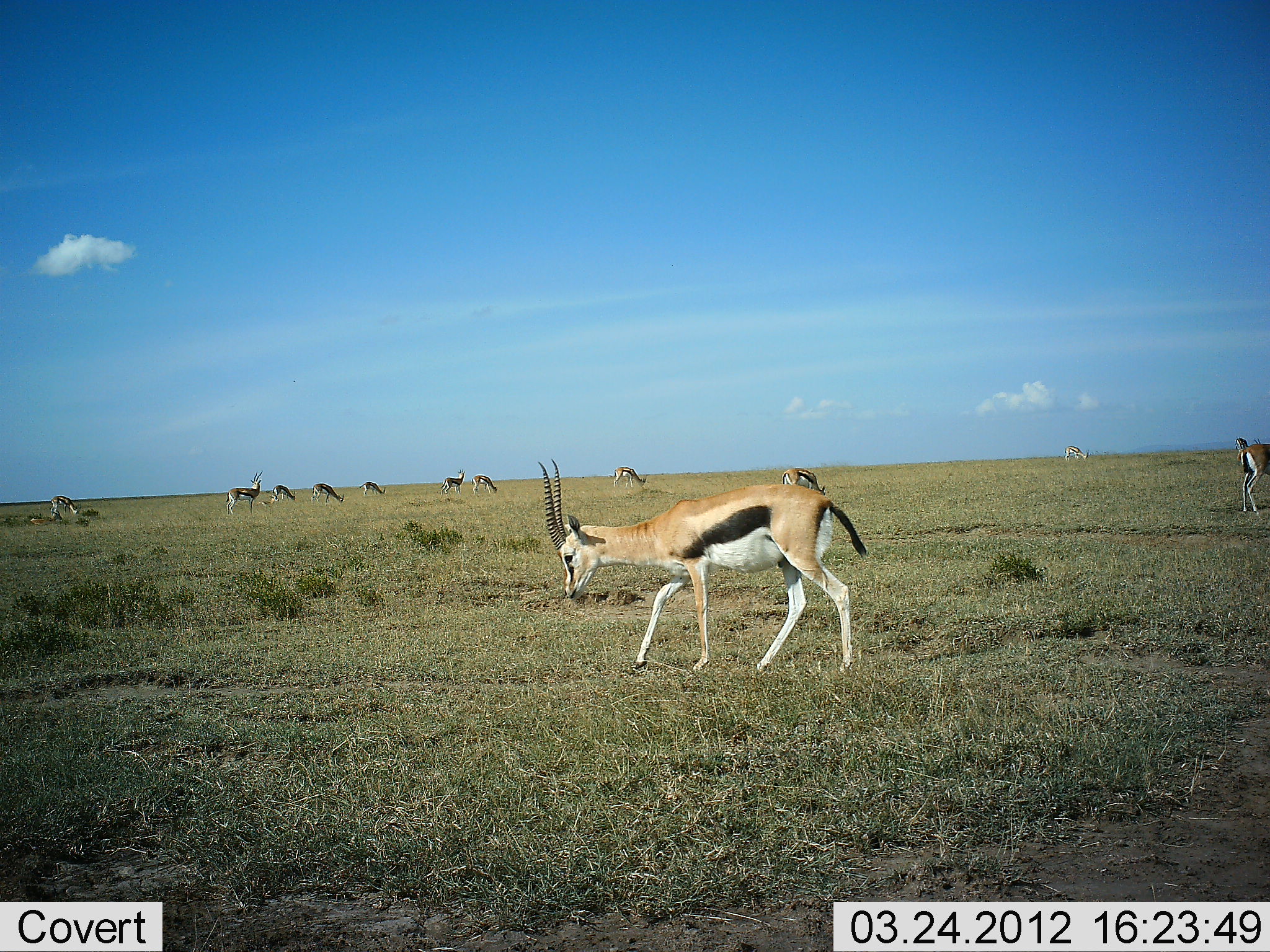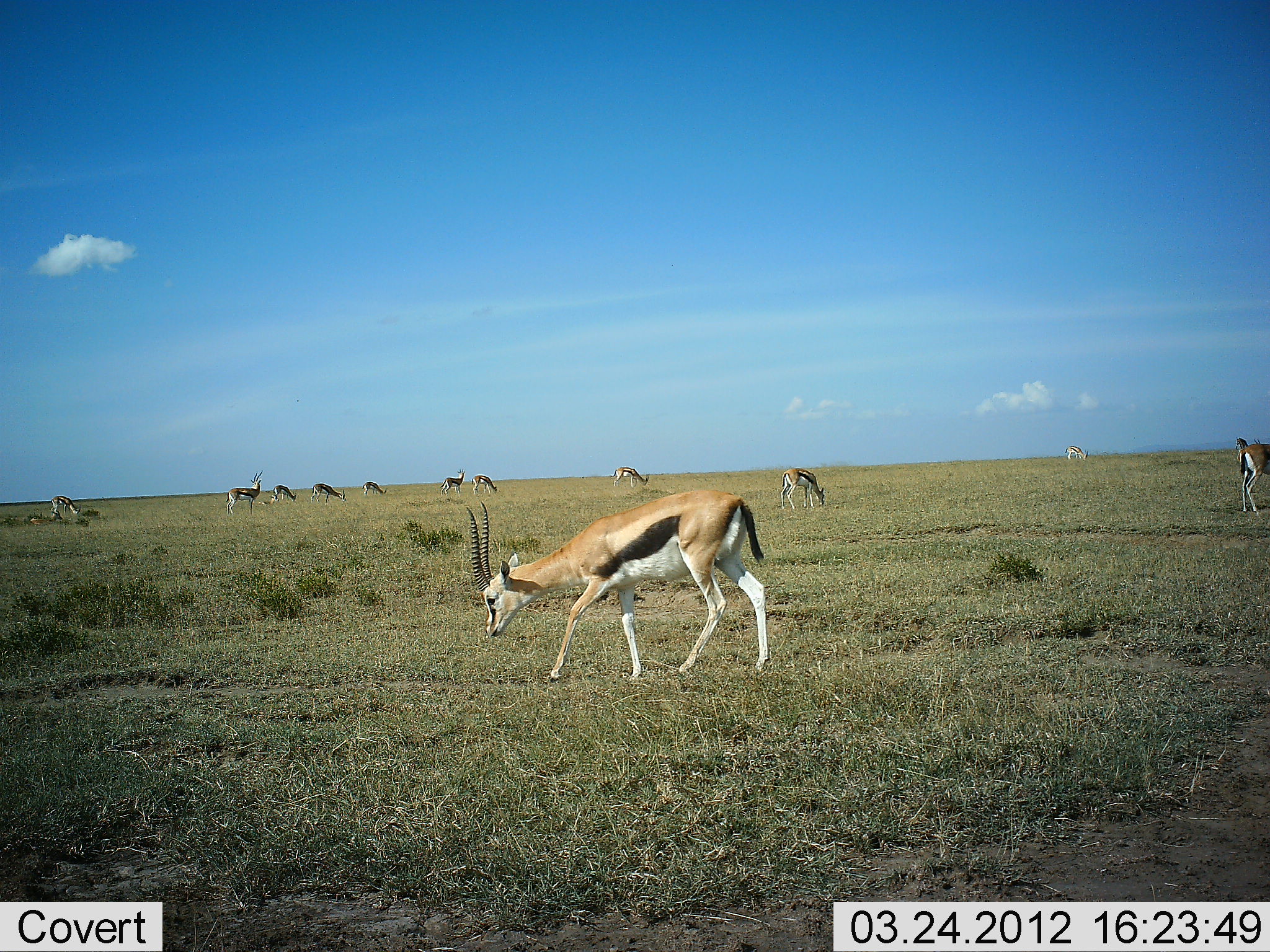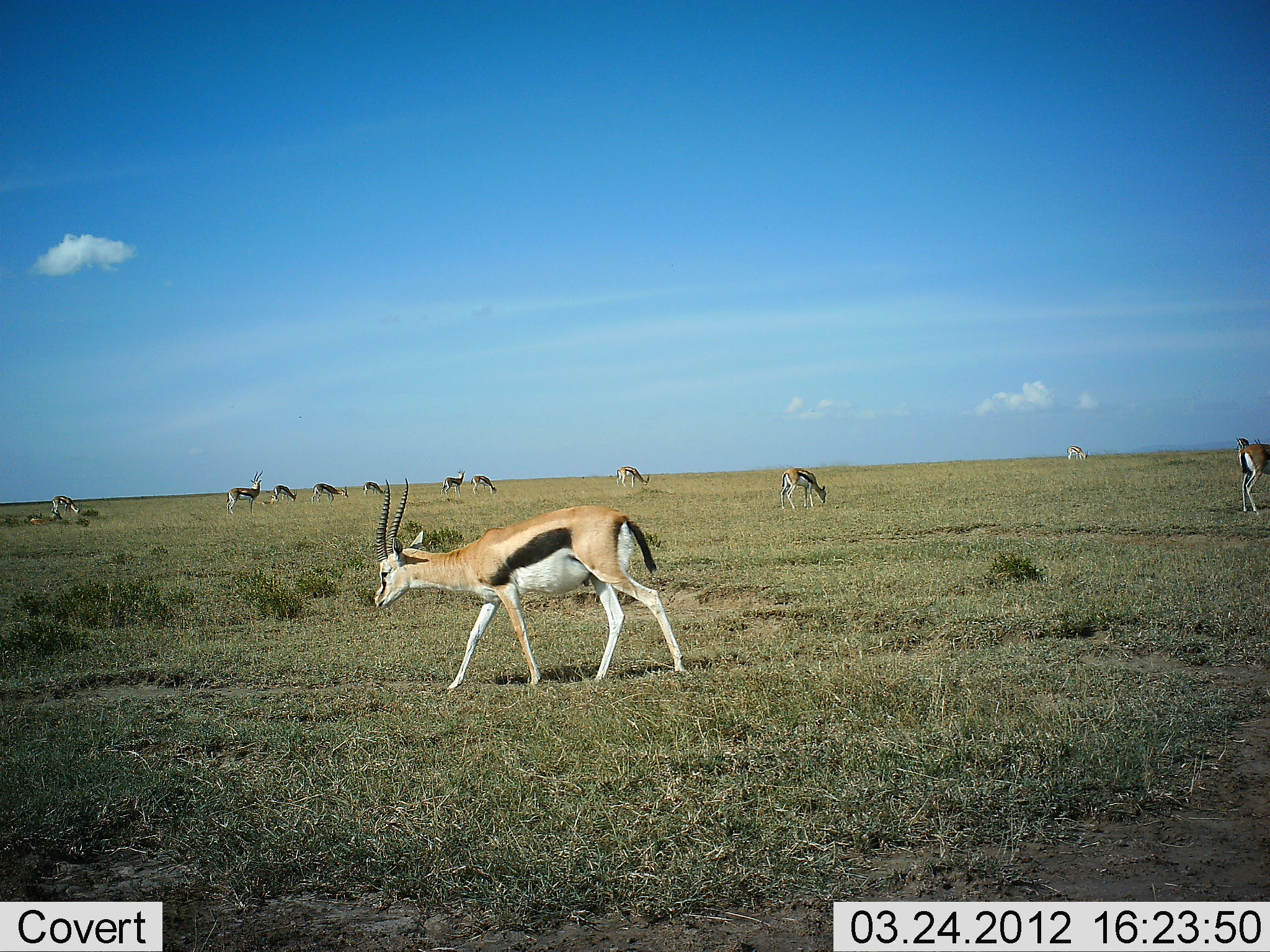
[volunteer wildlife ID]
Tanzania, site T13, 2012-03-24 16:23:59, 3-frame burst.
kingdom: Animalia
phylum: Chordata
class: Mammalia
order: Artiodactyla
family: Bovidae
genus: Eudorcas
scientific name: Eudorcas thomsonii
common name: thomson's gazelle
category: gazellethomsons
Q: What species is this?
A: Gazellethomsons (thomson's gazelle) (Eudorcas thomsonii).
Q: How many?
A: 11-50.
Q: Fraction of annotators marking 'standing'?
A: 79%.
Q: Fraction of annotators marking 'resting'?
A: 0%.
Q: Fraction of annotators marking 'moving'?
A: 71%.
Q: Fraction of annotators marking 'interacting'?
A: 0%.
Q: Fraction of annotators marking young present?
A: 0%.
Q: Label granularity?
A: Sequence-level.